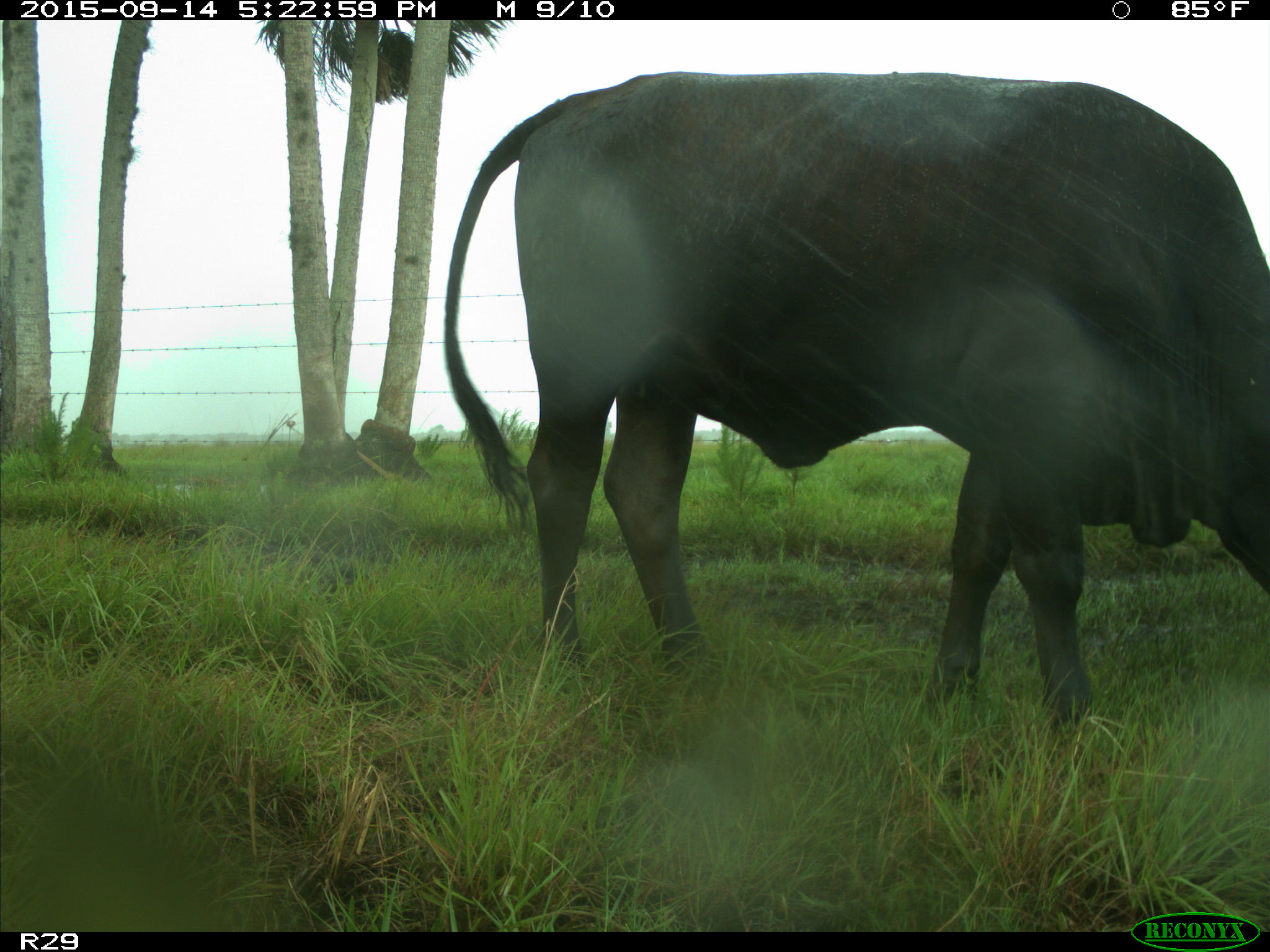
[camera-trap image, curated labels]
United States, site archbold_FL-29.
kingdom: Animalia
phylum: Chordata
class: Mammalia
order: Artiodactyla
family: Bovidae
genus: Bos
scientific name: Bos taurus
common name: domestic cow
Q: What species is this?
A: Bos taurus (domestic cow).